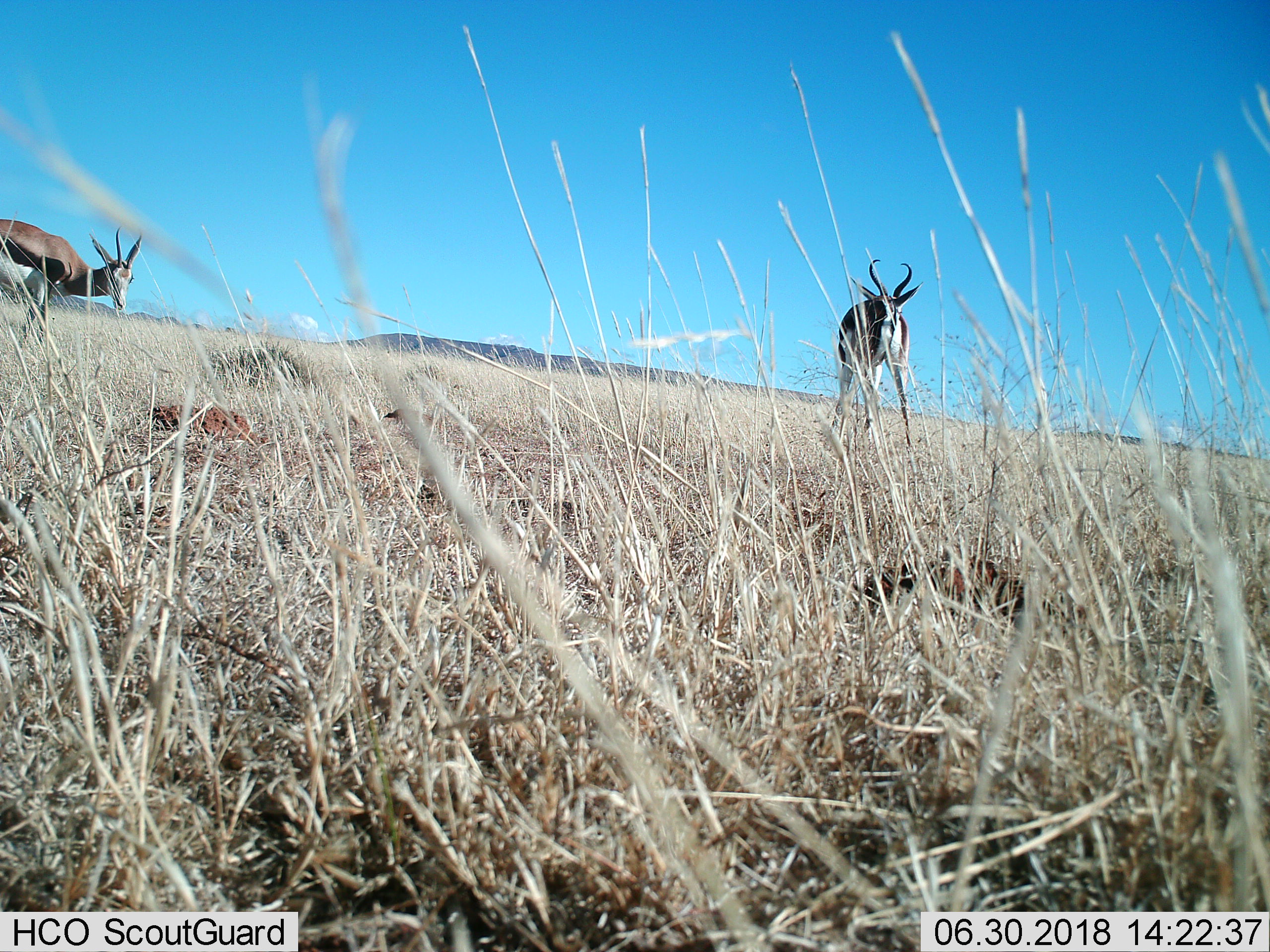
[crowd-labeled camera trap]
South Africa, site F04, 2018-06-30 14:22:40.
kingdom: Animalia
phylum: Chordata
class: Mammalia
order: Artiodactyla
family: Bovidae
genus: Antidorcas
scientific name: Antidorcas marsupialis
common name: springbok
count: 2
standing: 78%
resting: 0%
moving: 22%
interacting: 11%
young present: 0%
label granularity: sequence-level